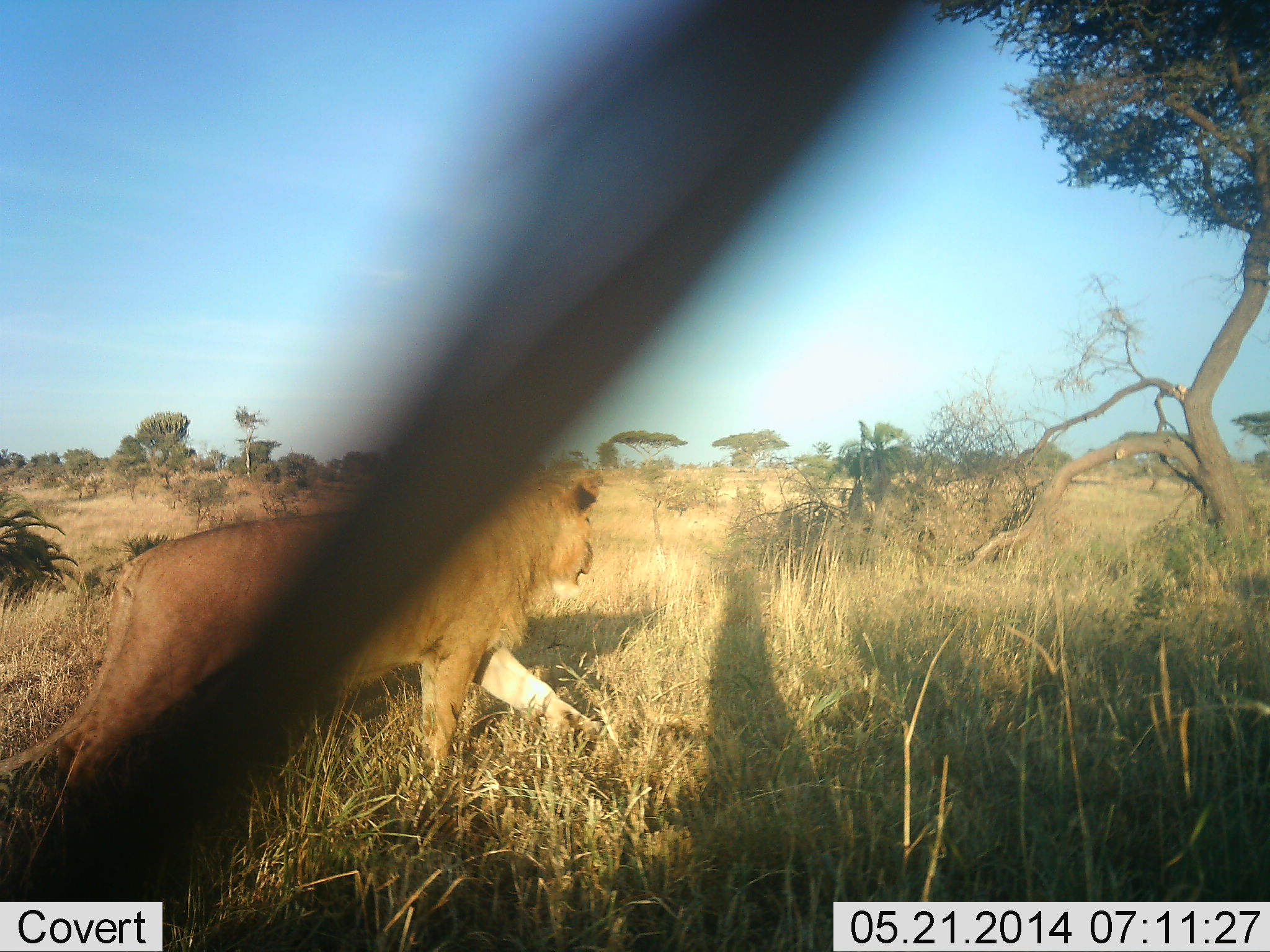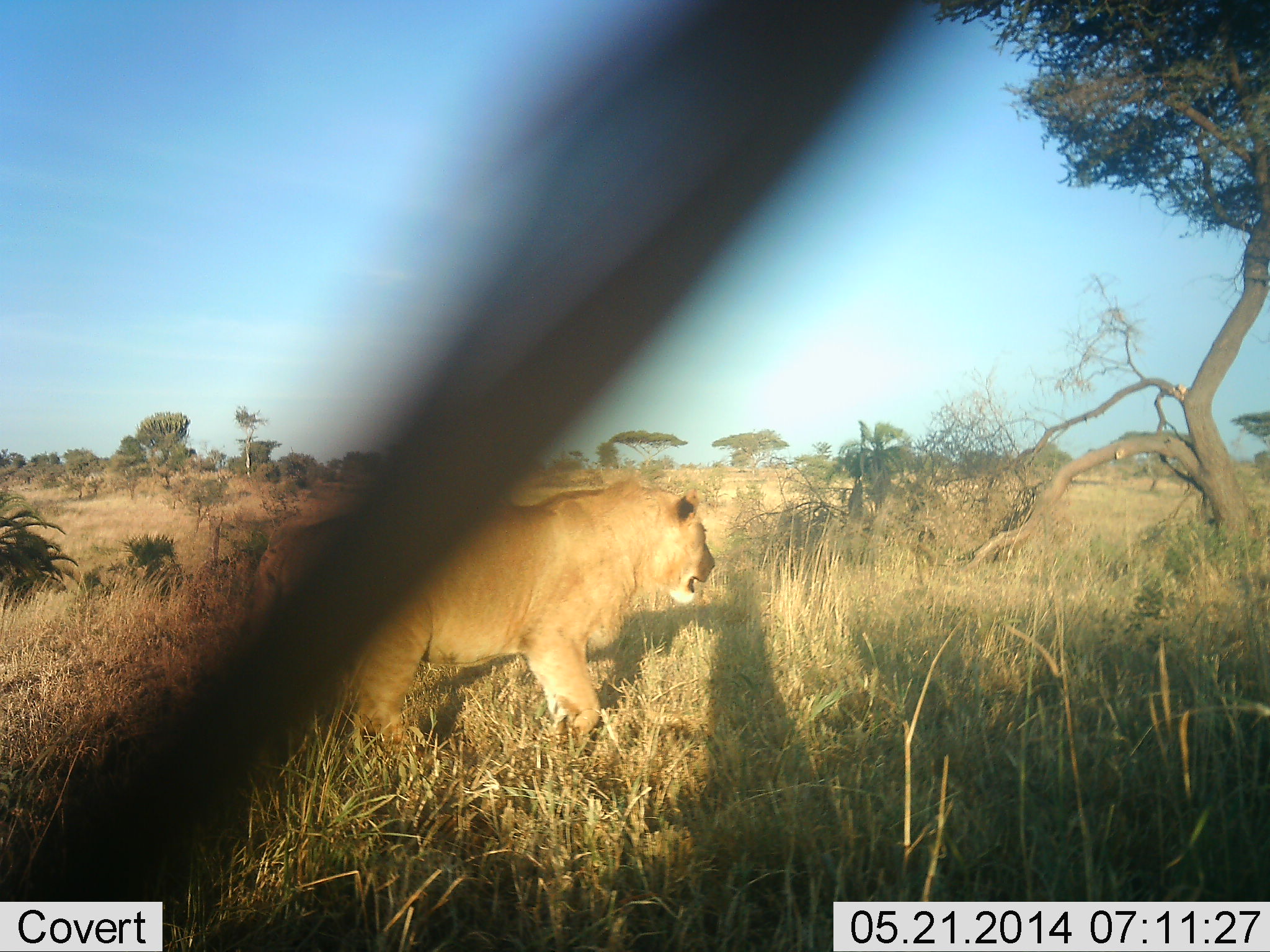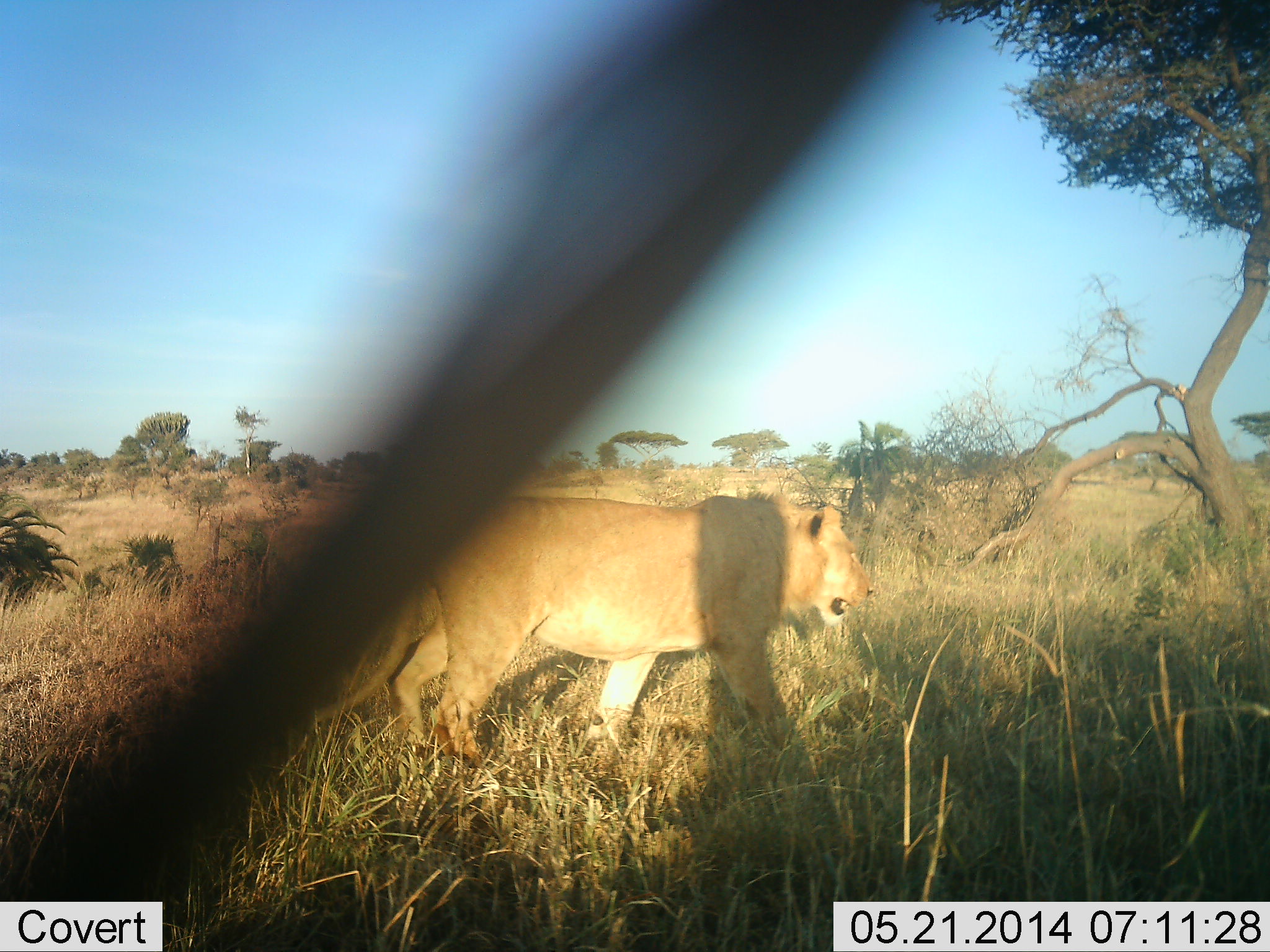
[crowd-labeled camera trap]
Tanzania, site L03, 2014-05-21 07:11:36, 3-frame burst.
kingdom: Animalia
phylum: Chordata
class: Mammalia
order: Carnivora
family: Felidae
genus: Panthera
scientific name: Panthera leo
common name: lion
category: lionfemale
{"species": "lionfemale (lion) (Panthera leo)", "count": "1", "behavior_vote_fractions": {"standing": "0%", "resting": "0%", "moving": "100%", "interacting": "0%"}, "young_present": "0%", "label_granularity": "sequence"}